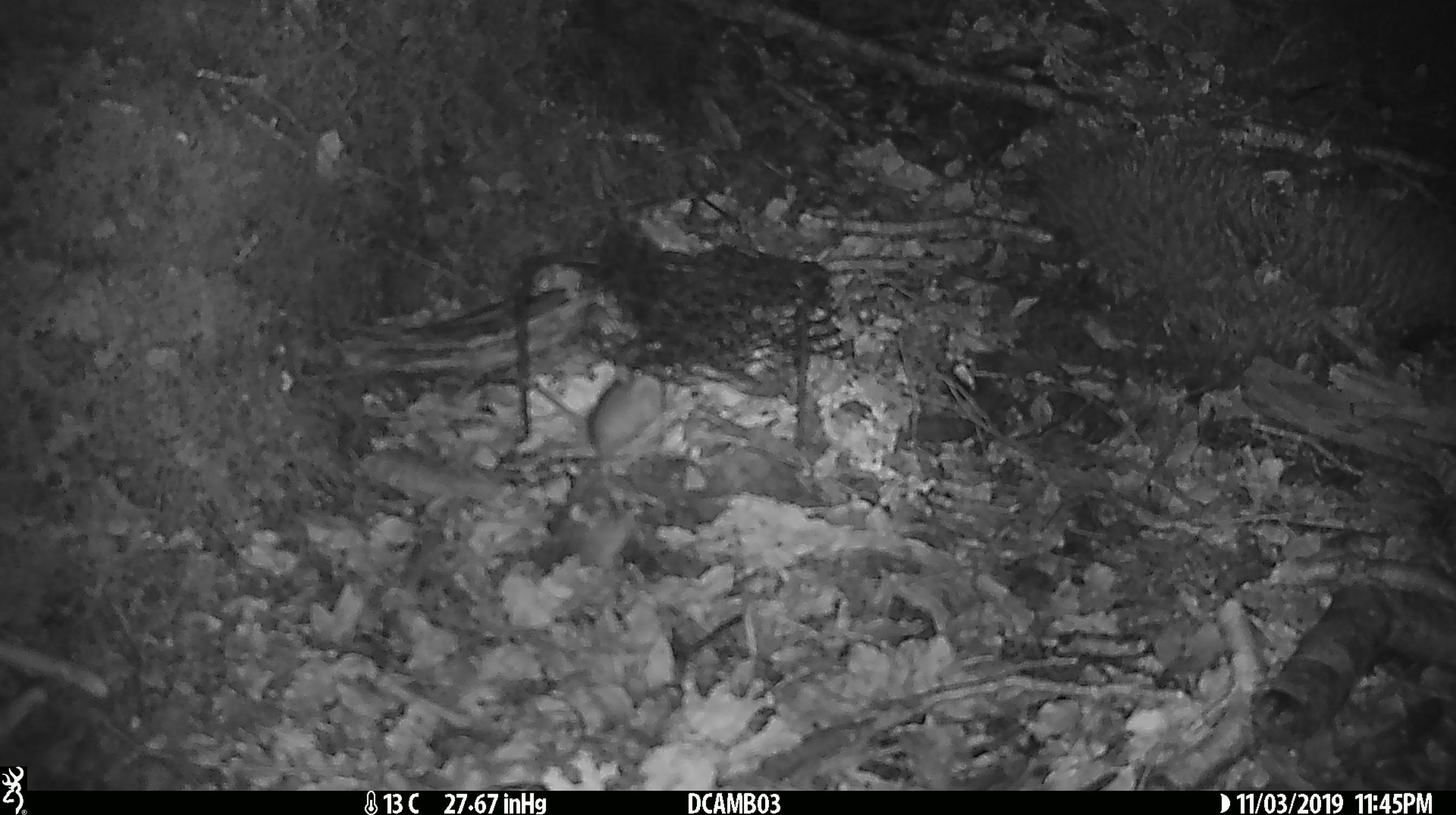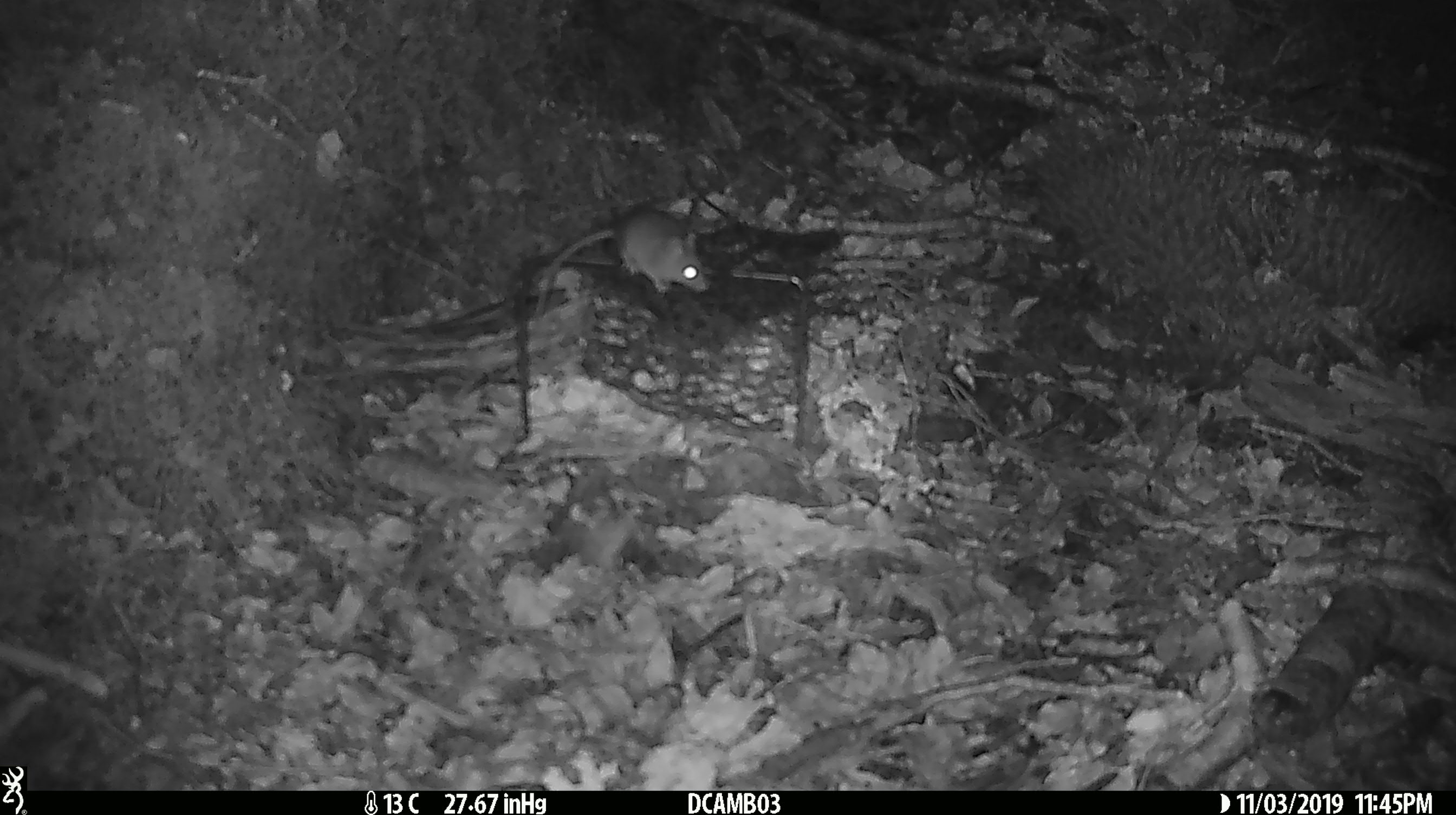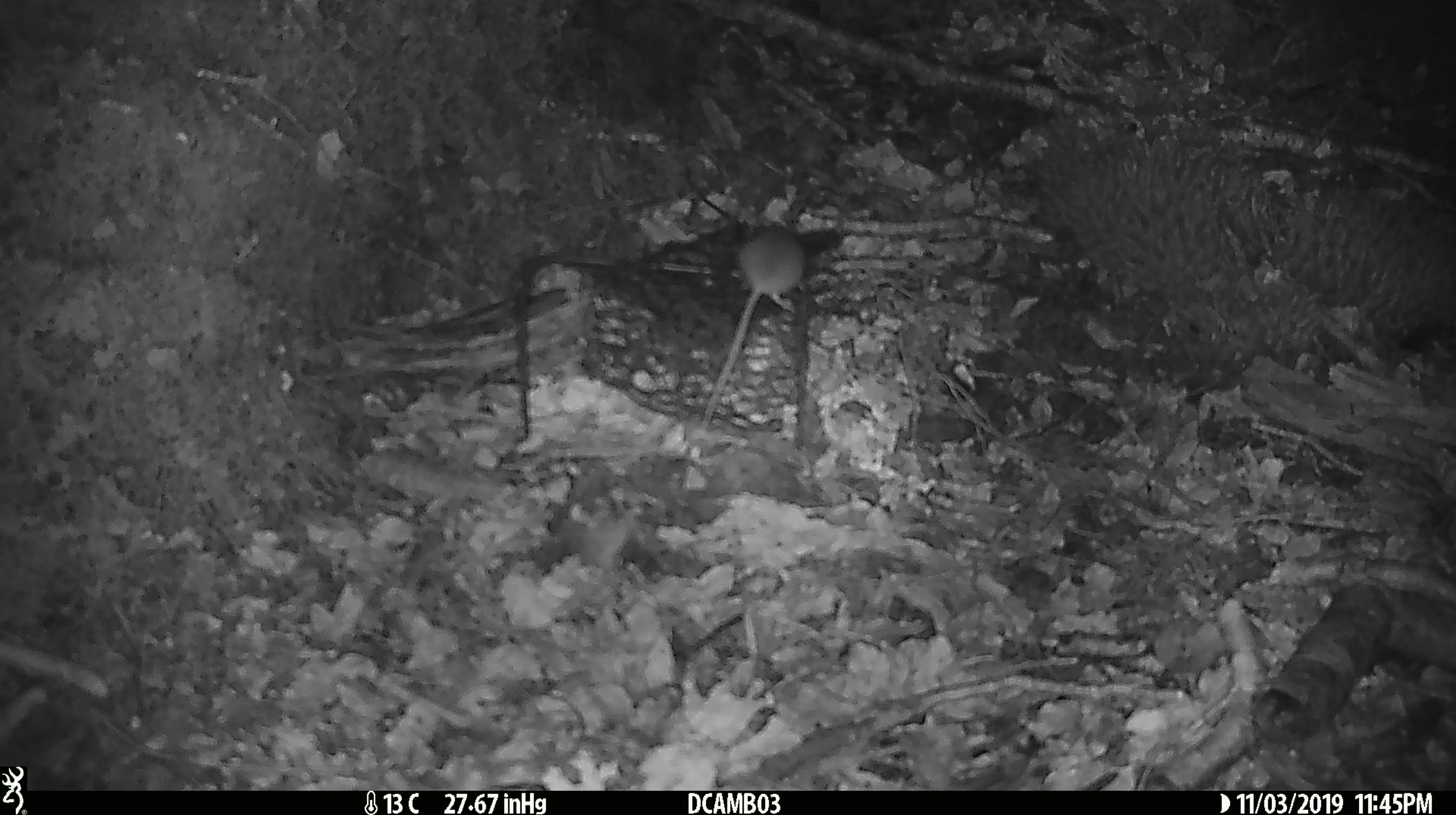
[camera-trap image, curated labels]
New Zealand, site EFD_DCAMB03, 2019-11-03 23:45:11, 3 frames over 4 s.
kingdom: Animalia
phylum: Chordata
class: Mammalia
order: Rodentia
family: Muridae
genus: Mus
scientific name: Mus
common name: mouse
Mouse (Mus).